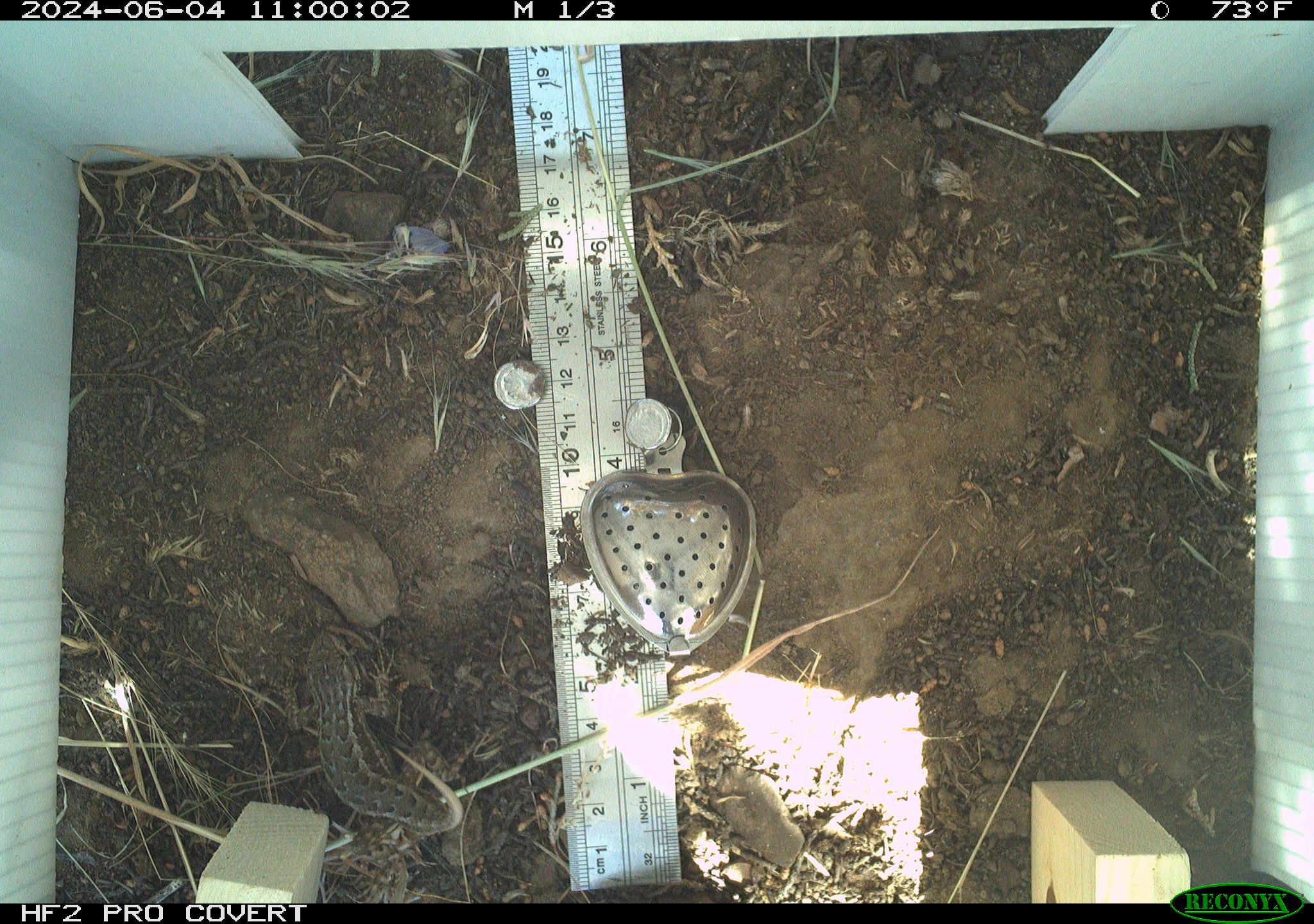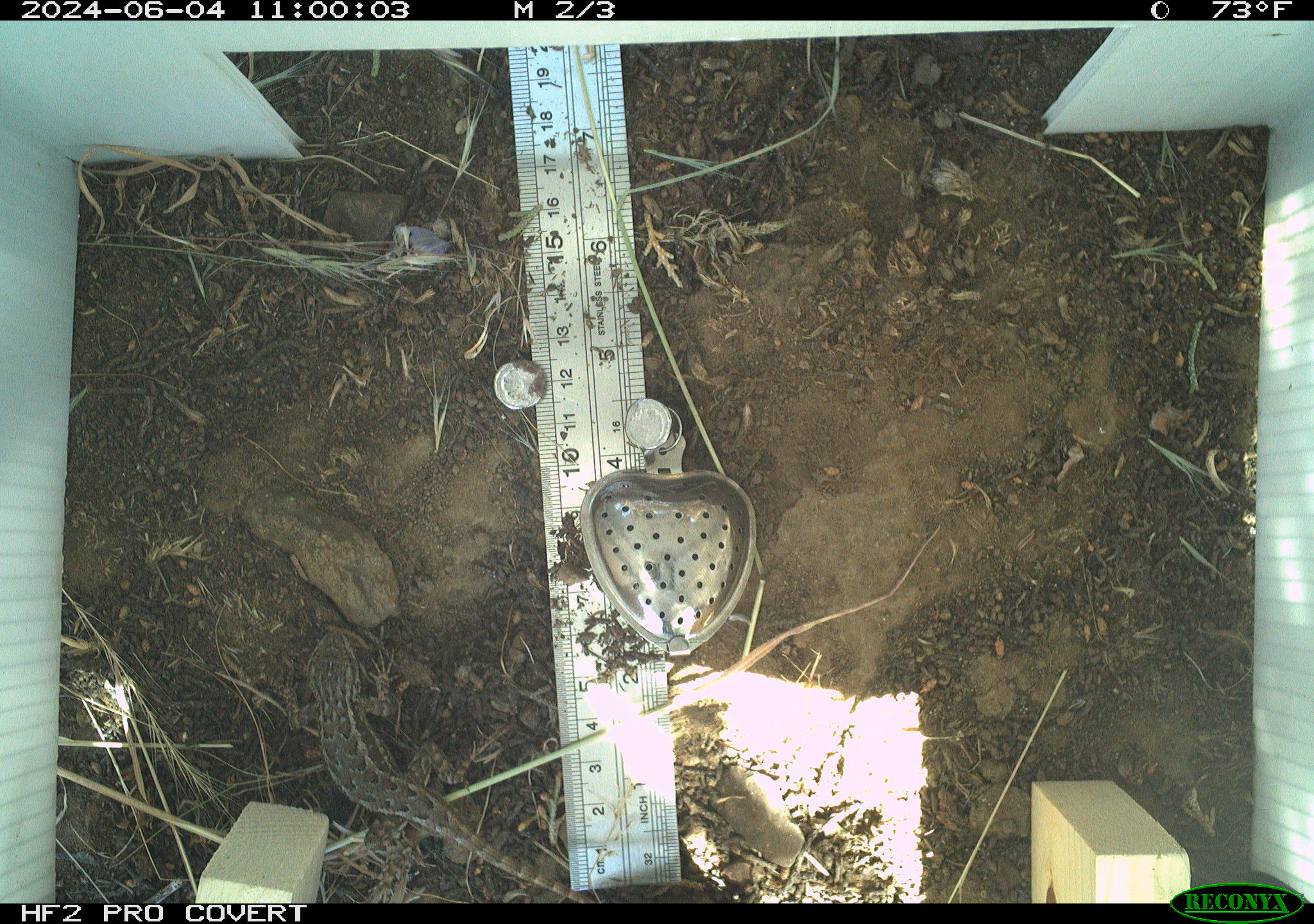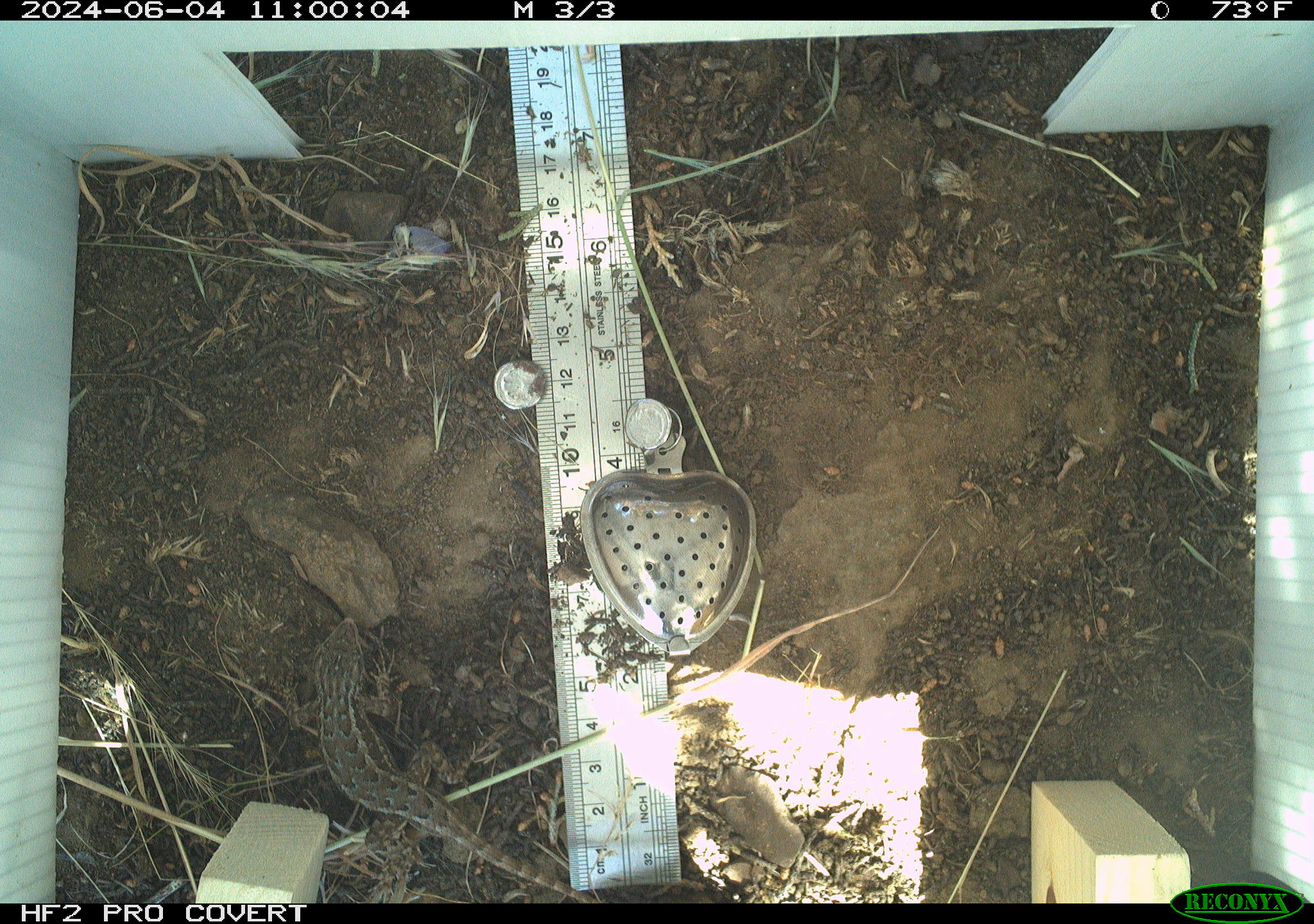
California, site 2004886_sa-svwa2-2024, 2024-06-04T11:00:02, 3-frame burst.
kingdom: Animalia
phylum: Chordata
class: Reptilia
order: Squamata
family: Phrynosomatidae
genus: Sceloporus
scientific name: Sceloporus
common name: spiny lizards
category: sceloporus species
Sceloporus species (spiny lizards) (Sceloporus).